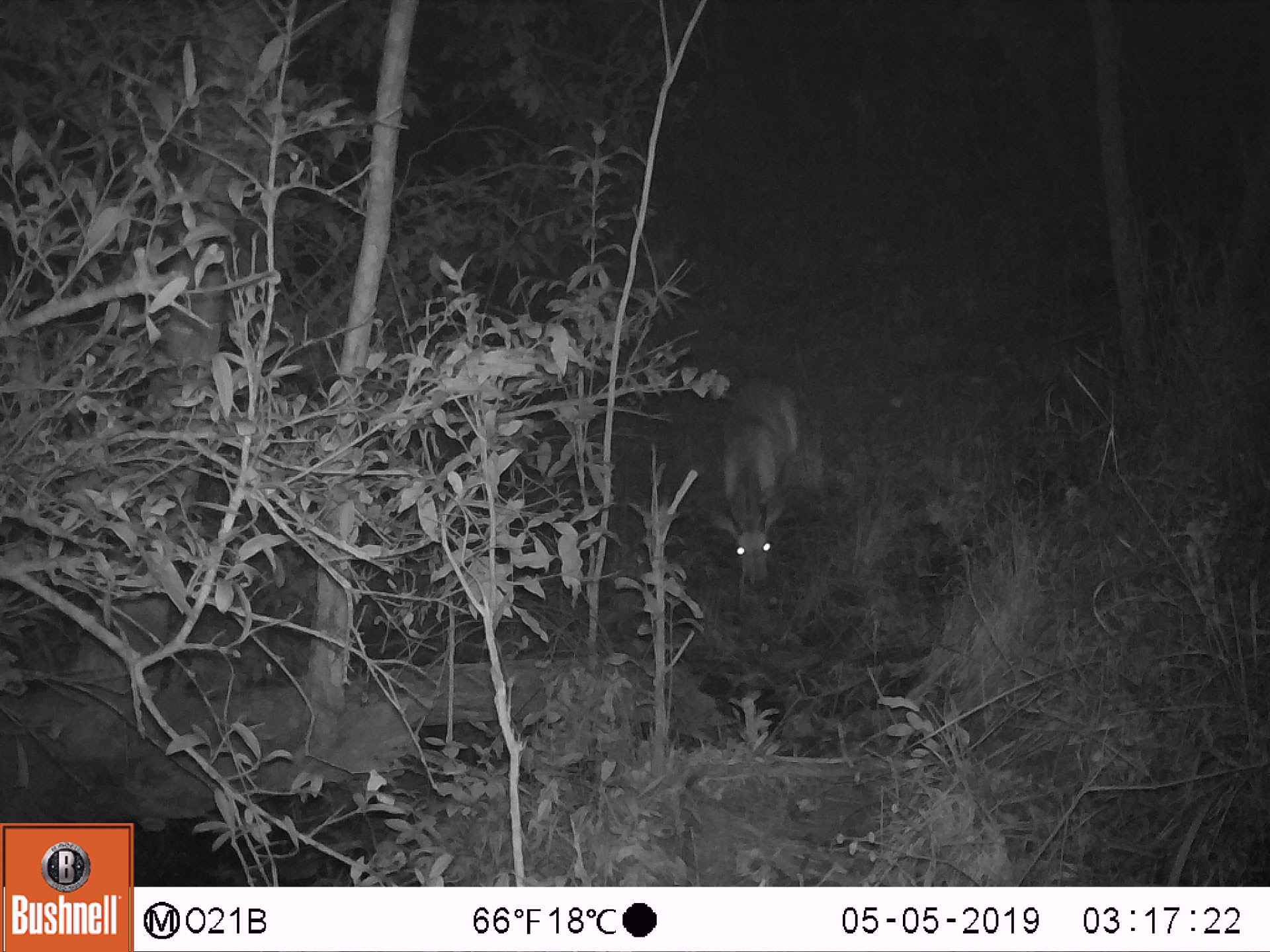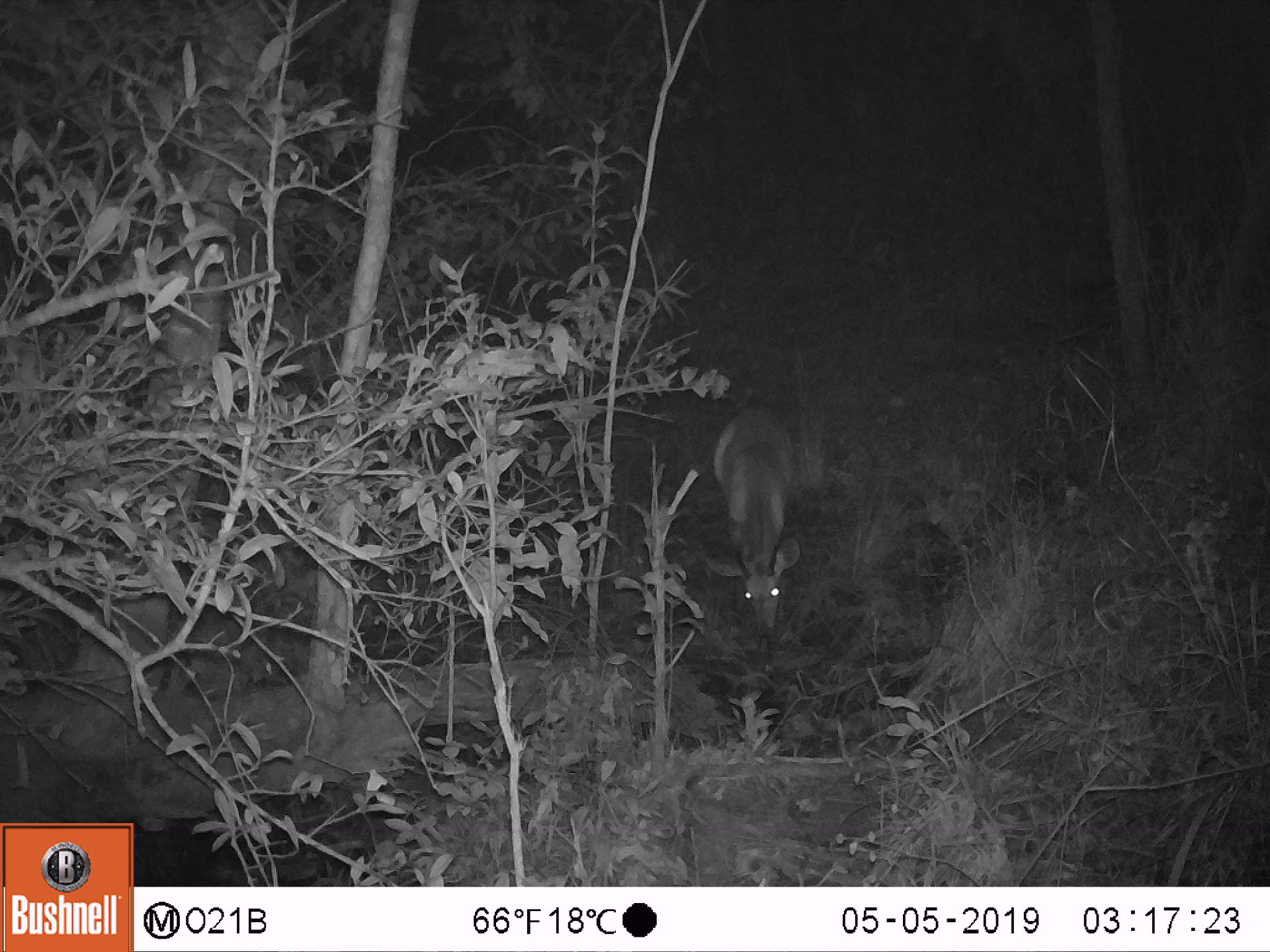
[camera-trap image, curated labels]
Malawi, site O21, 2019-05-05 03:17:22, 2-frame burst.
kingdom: Animalia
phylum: Chordata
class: Mammalia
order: Artiodactyla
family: Bovidae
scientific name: Antilopinae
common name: small antelope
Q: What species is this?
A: Small antelope (Antilopinae).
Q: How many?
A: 1.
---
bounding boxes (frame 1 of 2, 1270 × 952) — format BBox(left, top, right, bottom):
small antelope: BBox(693, 368, 811, 621)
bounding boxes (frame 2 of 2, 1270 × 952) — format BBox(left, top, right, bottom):
small antelope: BBox(700, 394, 809, 640)